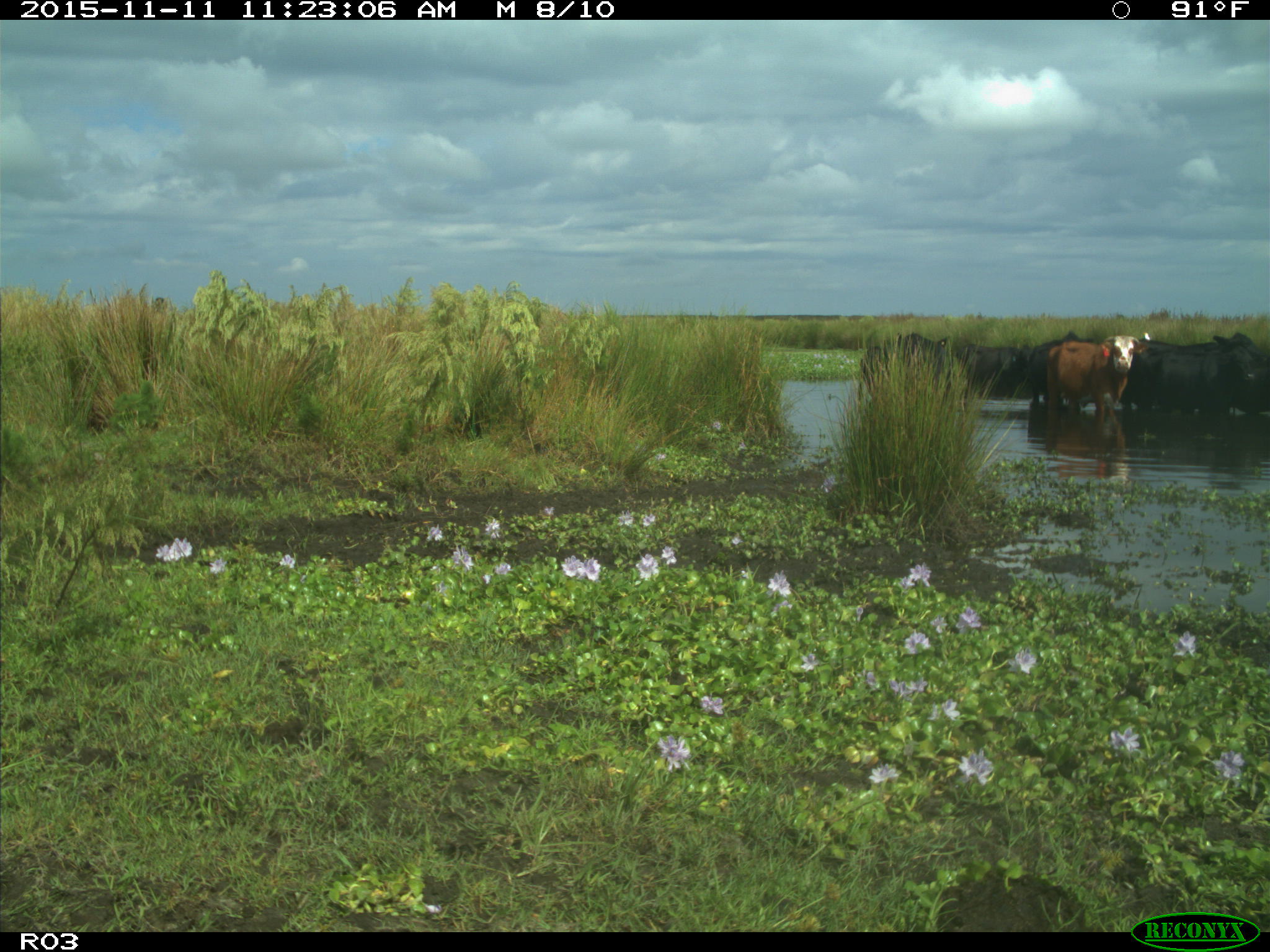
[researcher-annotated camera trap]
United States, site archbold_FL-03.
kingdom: Animalia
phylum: Chordata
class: Mammalia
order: Artiodactyla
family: Bovidae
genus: Bos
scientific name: Bos taurus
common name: domestic cow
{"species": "Bos taurus (domestic cow)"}